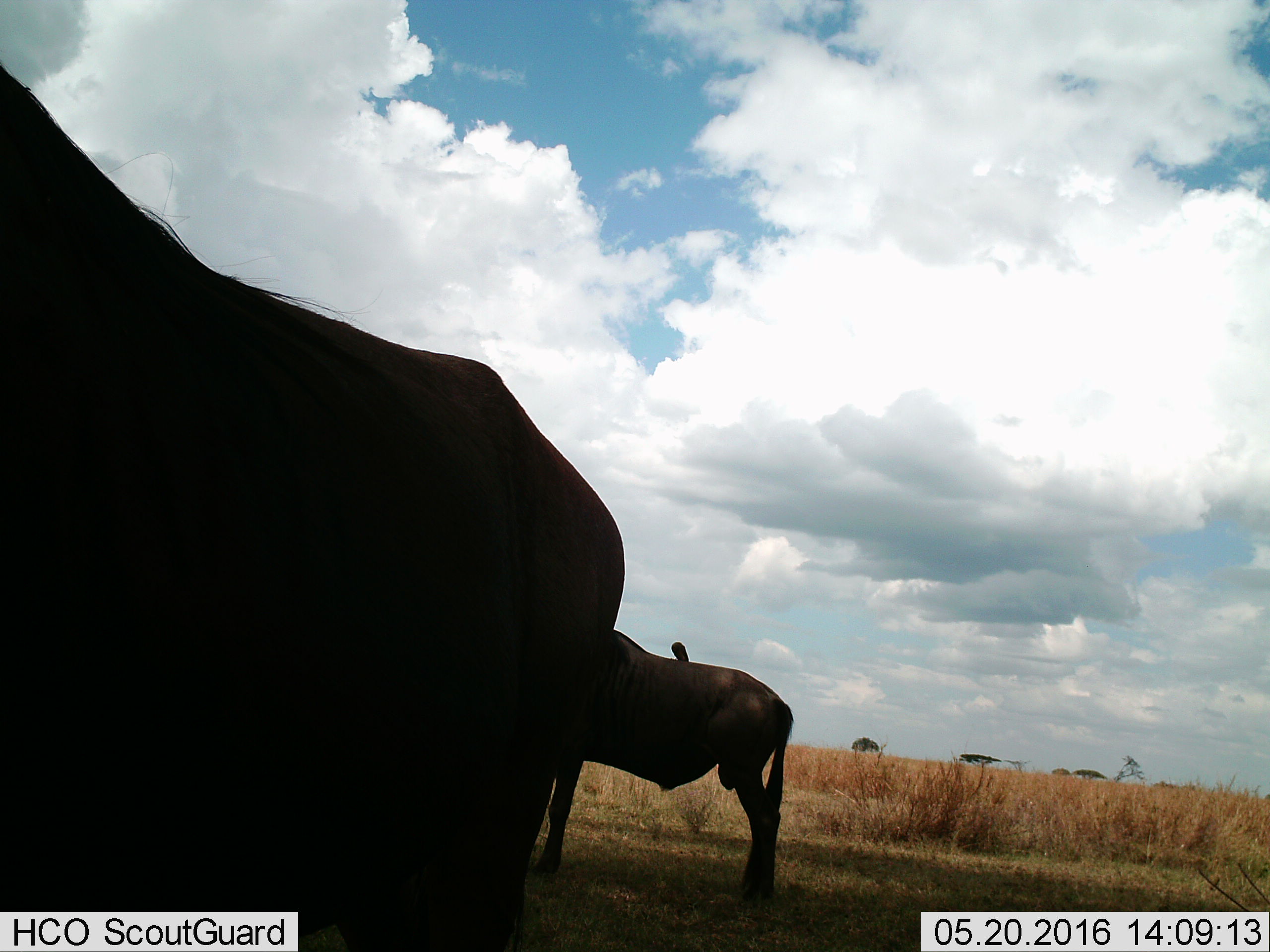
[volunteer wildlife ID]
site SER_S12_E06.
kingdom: Animalia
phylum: Chordata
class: Mammalia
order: Artiodactyla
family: Bovidae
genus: Connochaetes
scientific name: Connochaetes taurinus taurinus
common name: blue wildebeest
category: wildebeestblue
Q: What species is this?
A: Wildebeestblue (blue wildebeest) (Connochaetes taurinus taurinus).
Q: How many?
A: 2.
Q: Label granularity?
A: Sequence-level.